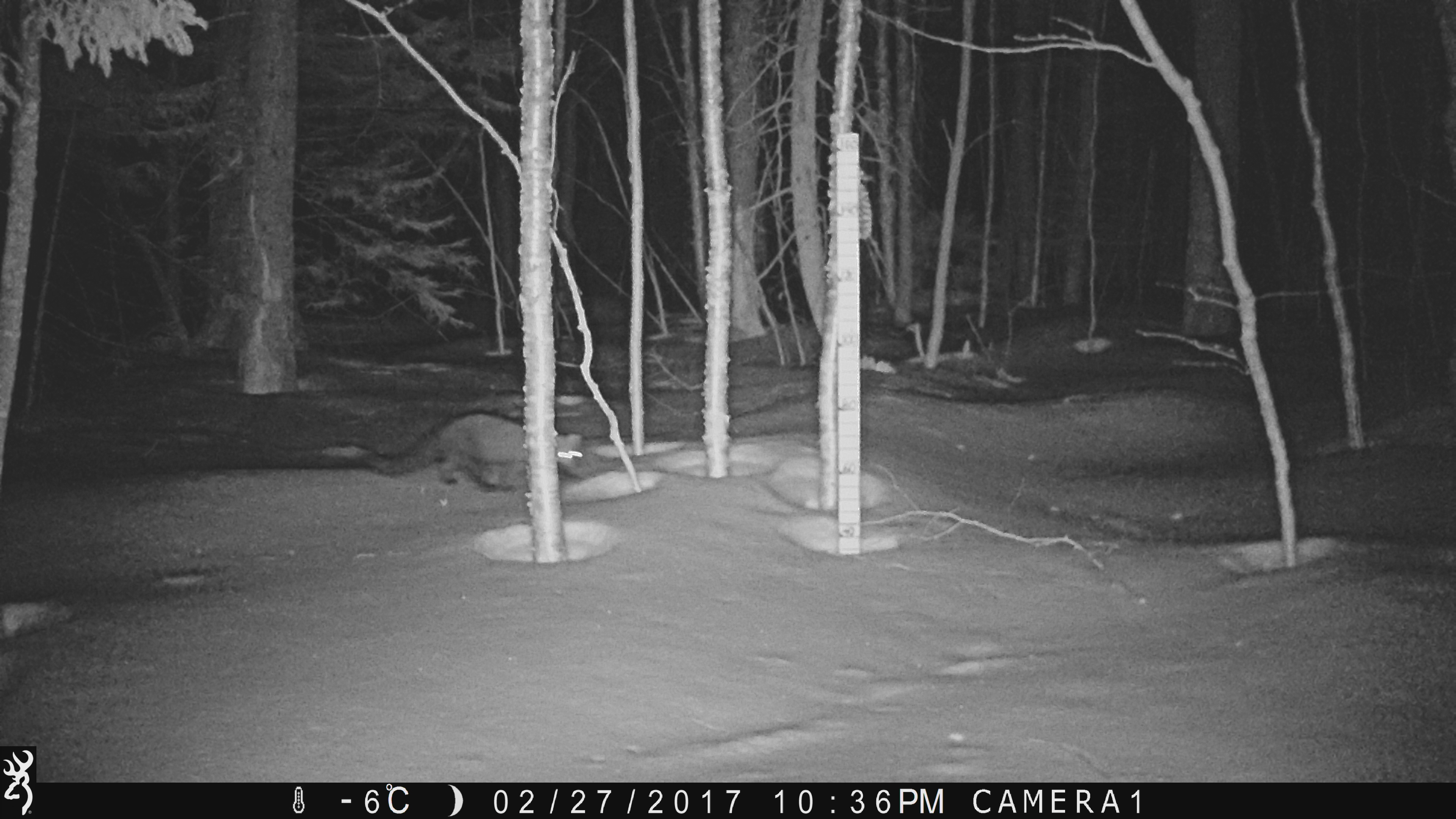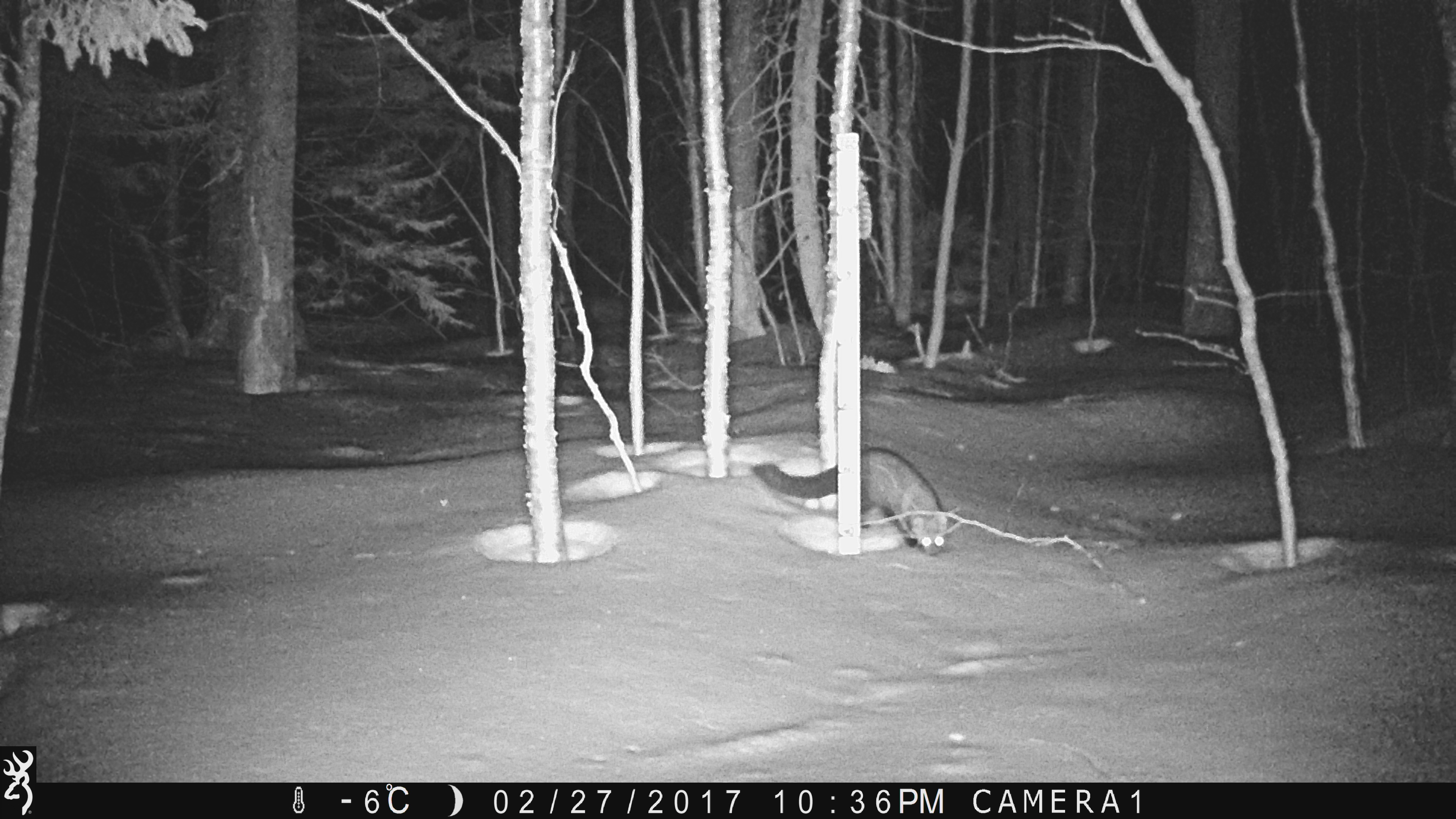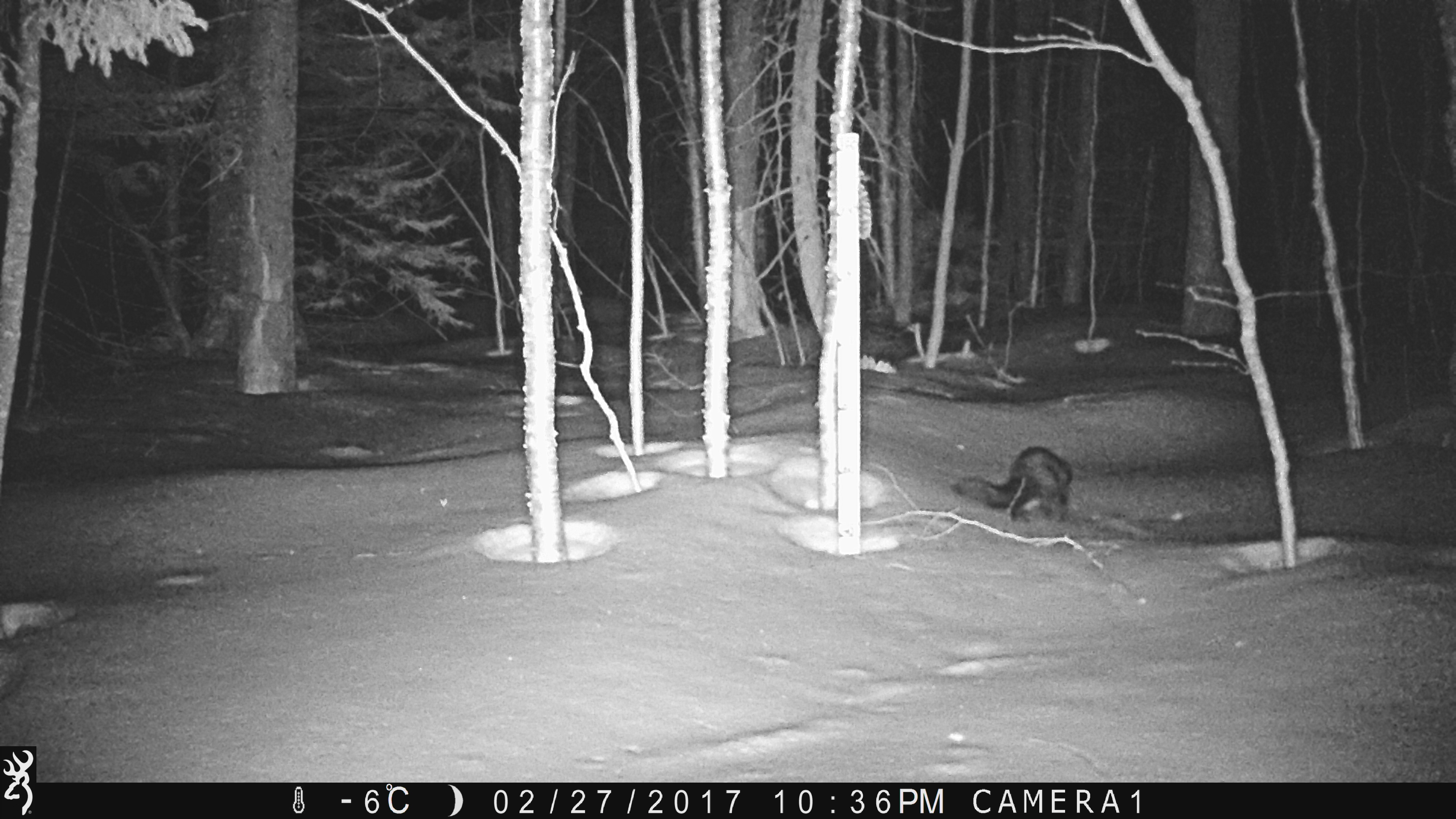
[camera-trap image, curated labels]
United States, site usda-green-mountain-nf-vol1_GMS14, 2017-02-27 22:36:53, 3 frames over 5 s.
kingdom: Animalia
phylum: Chordata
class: Mammalia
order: Carnivora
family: Mustelidae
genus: Pekania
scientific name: Pekania pennanti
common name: fisher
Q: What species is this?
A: Fisher (Pekania pennanti).